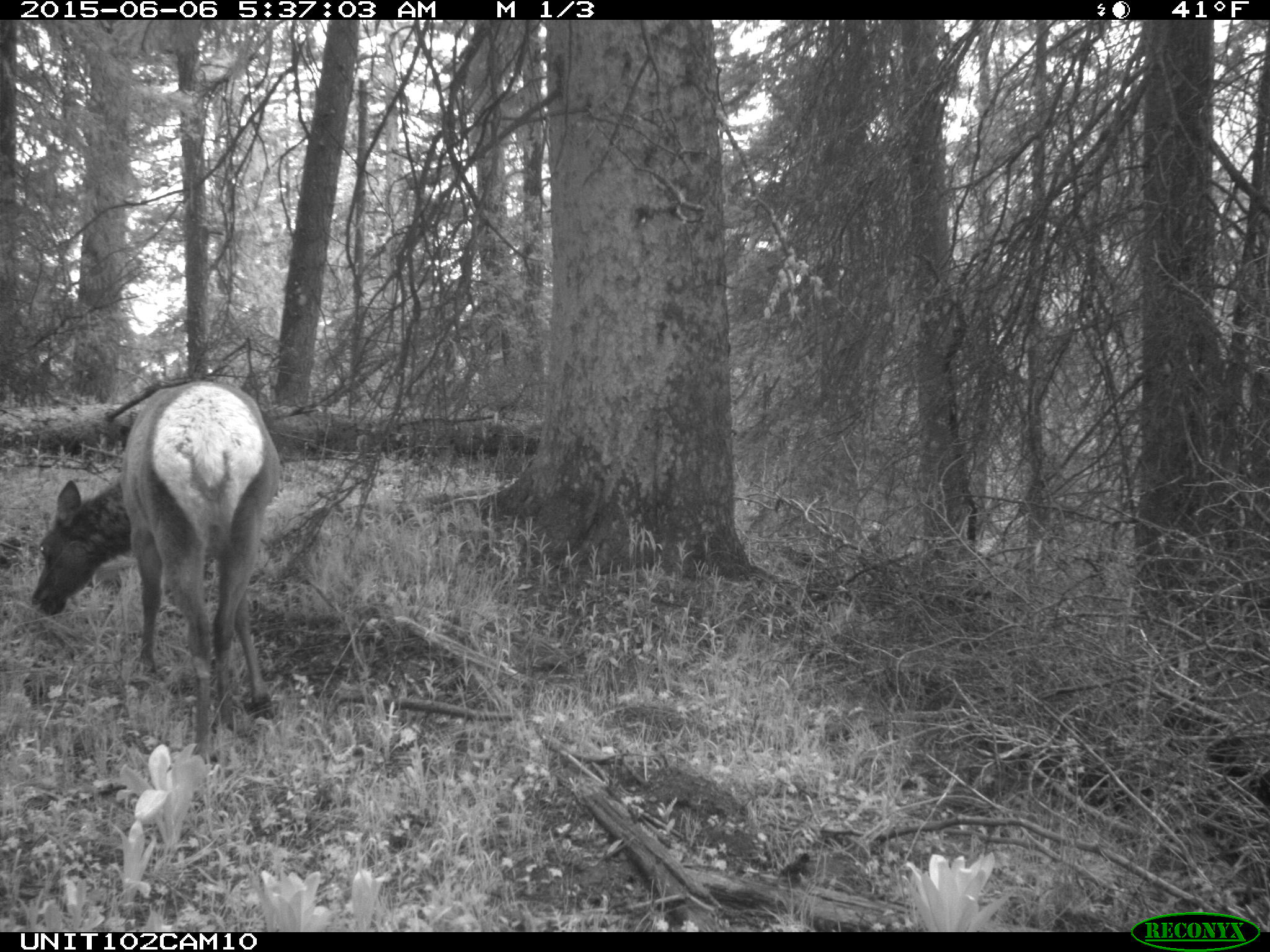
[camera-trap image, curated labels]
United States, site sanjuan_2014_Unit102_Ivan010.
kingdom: Animalia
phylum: Chordata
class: Mammalia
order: Artiodactyla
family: Cervidae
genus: Cervus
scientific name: Cervus elaphus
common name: red deer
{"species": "Cervus elaphus (red deer)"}